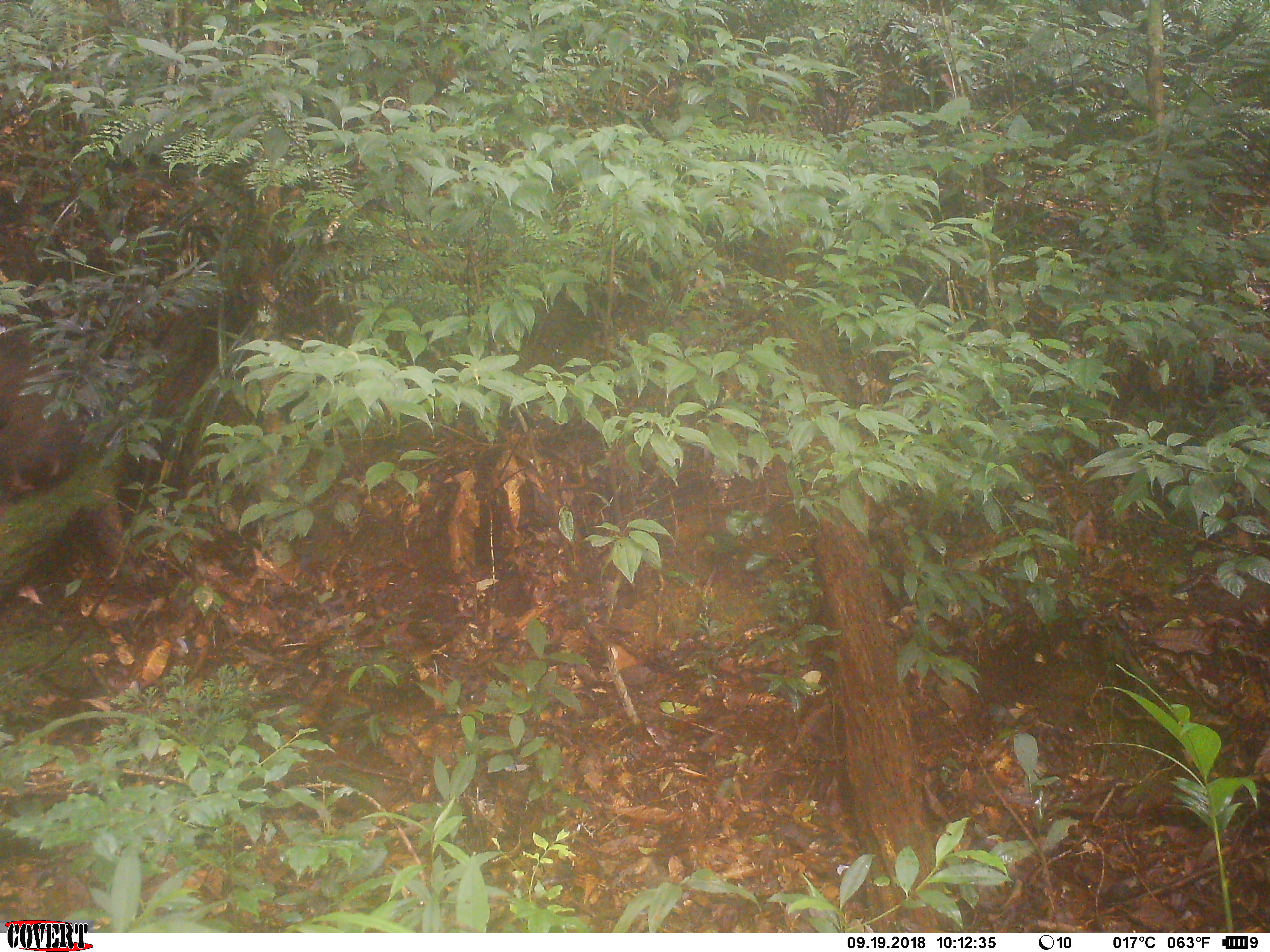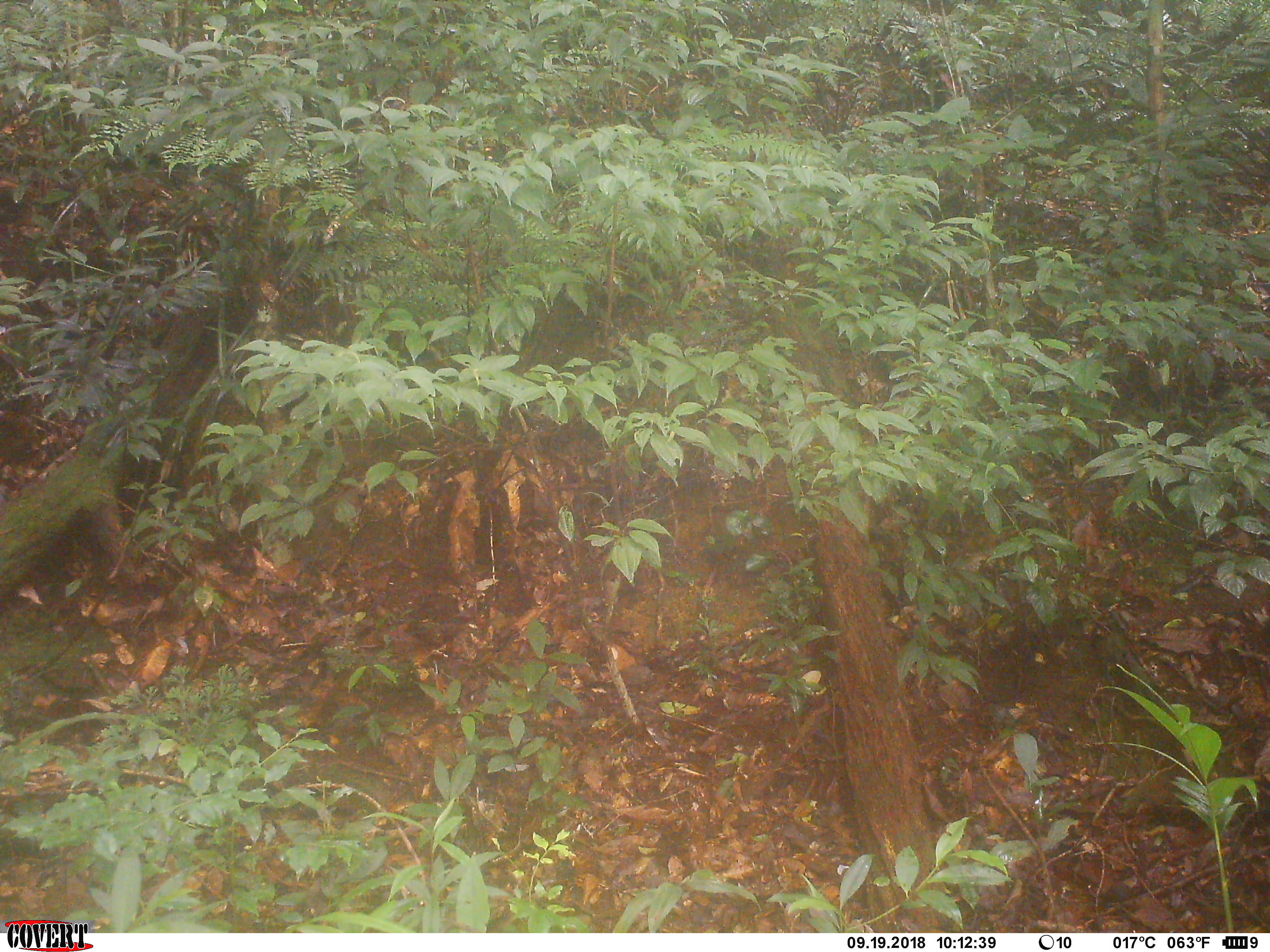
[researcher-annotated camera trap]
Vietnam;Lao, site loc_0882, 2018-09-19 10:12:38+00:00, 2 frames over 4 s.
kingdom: Animalia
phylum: Chordata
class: Mammalia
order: Primates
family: Cercopithecidae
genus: Macaca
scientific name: Macaca arctoides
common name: stump-tailed macaque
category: stump tailed macaque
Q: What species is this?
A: Stump tailed macaque (stump-tailed macaque) (Macaca arctoides).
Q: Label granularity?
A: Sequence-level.